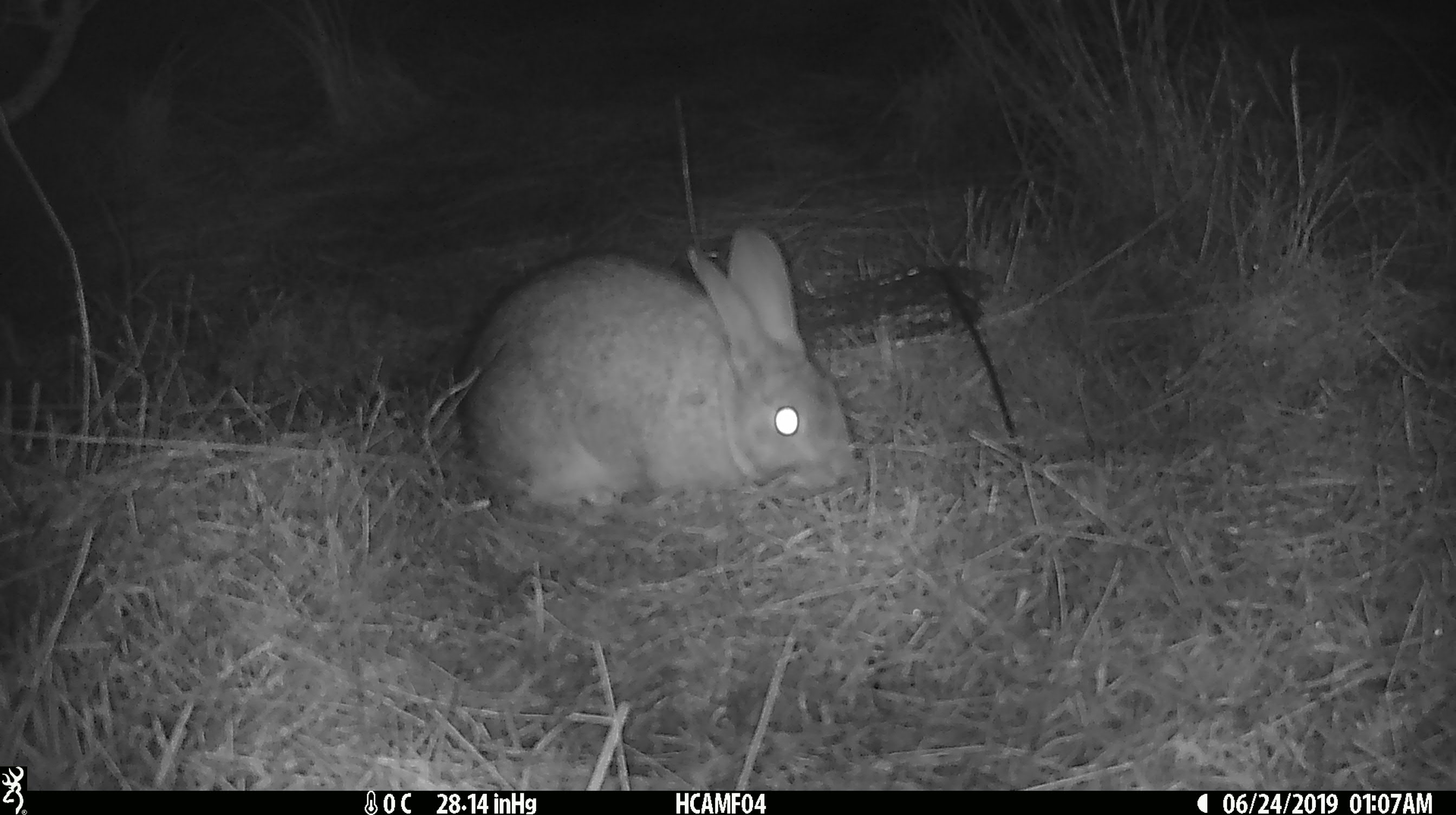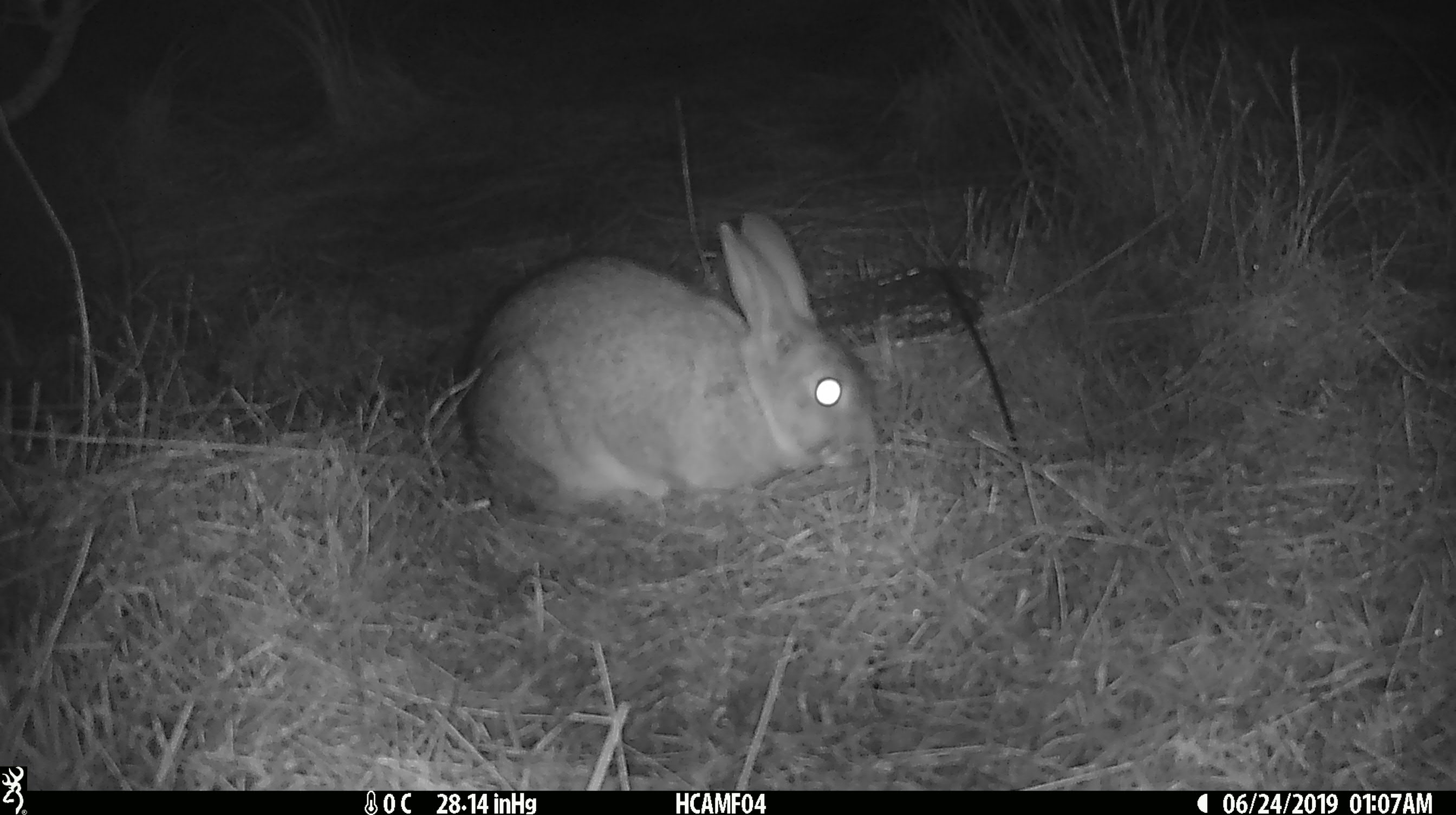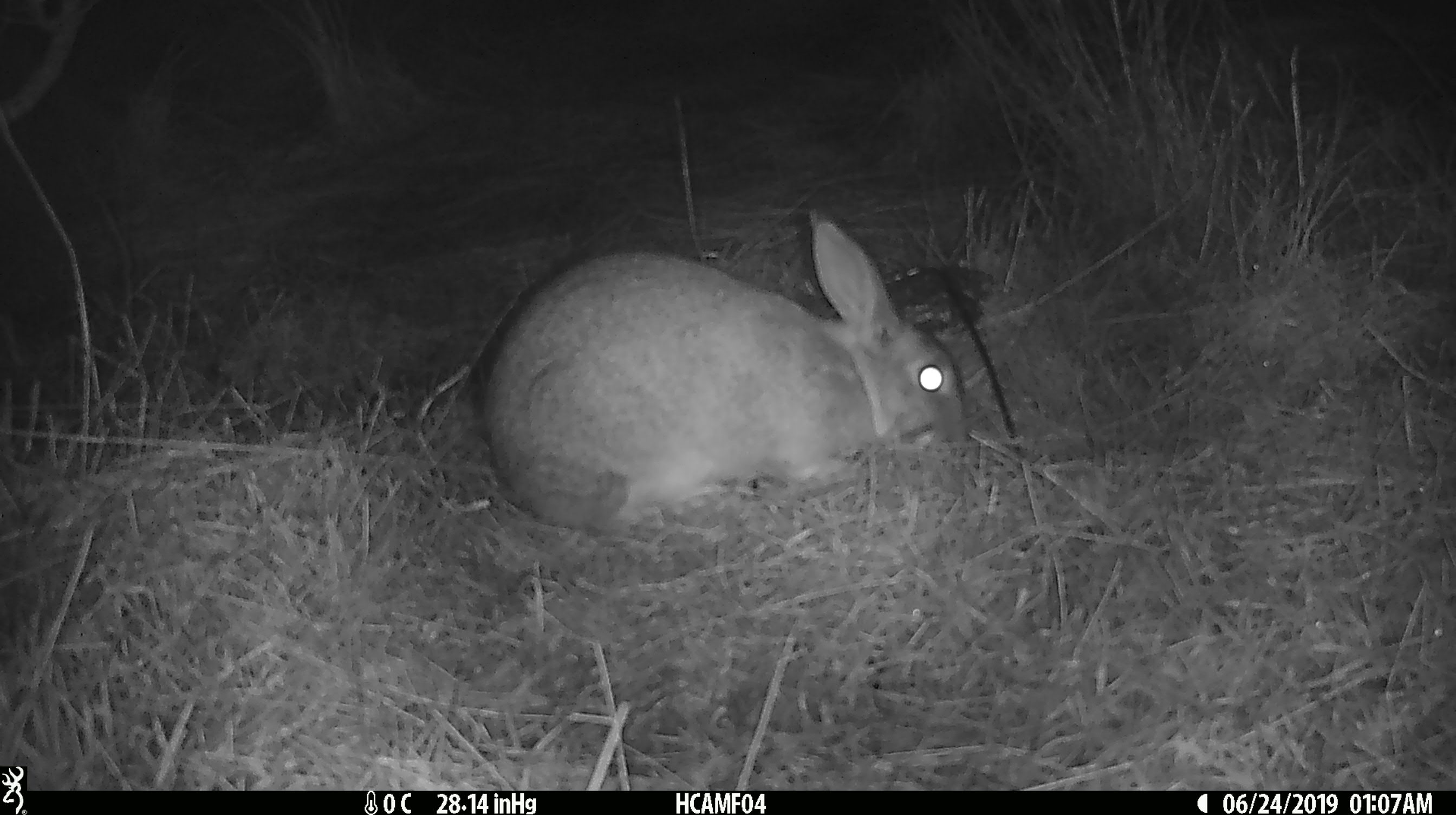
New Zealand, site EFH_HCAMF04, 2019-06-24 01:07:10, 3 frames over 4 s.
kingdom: Animalia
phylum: Chordata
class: Mammalia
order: Lagomorpha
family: Leporidae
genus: Lepus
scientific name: Lepus europaeus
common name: brown hare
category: hare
Hare (brown hare) (Lepus europaeus).